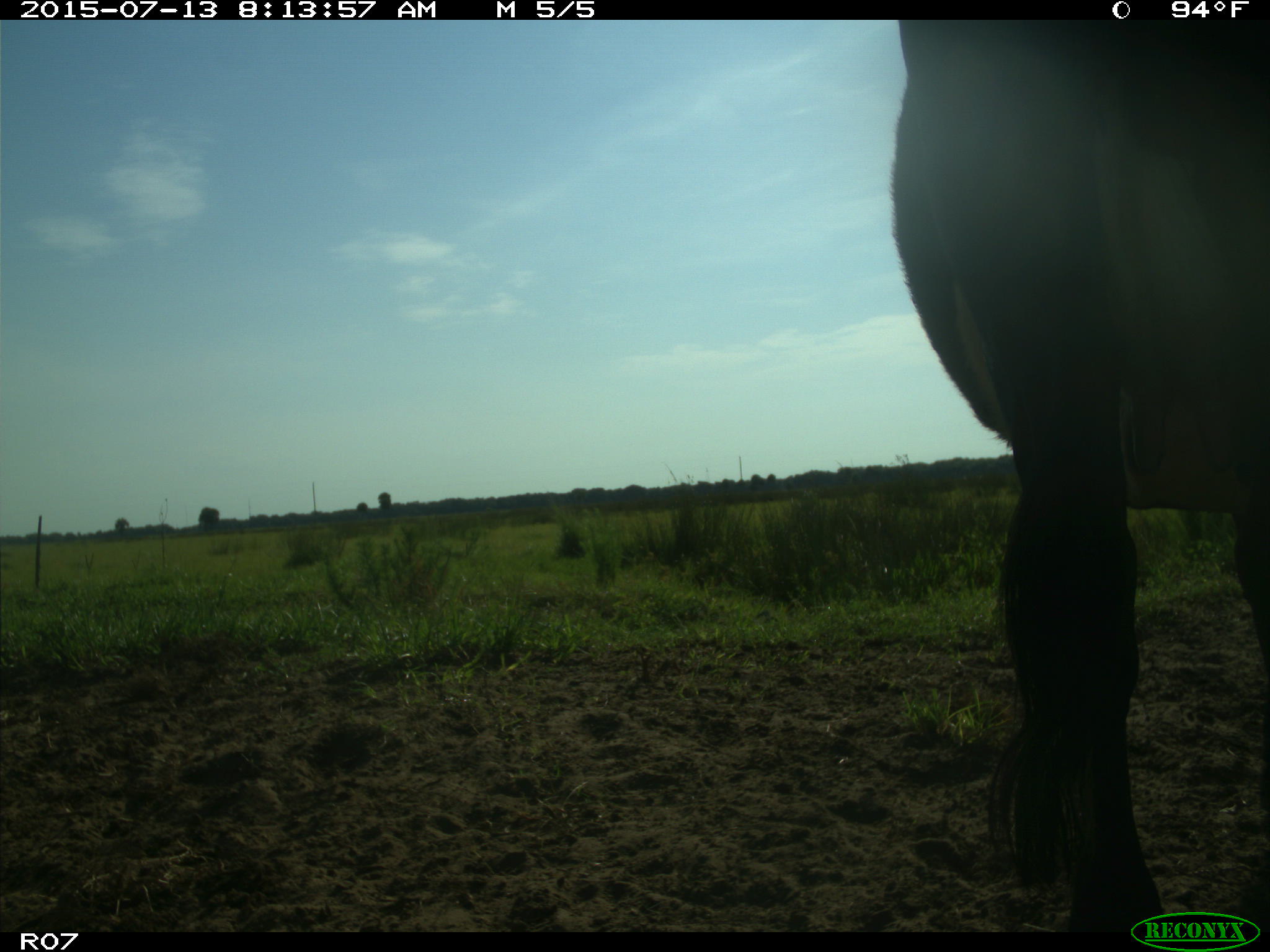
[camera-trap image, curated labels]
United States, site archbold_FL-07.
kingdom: Animalia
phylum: Chordata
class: Mammalia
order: Artiodactyla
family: Bovidae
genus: Bos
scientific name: Bos taurus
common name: domestic cow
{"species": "Bos taurus (domestic cow)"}